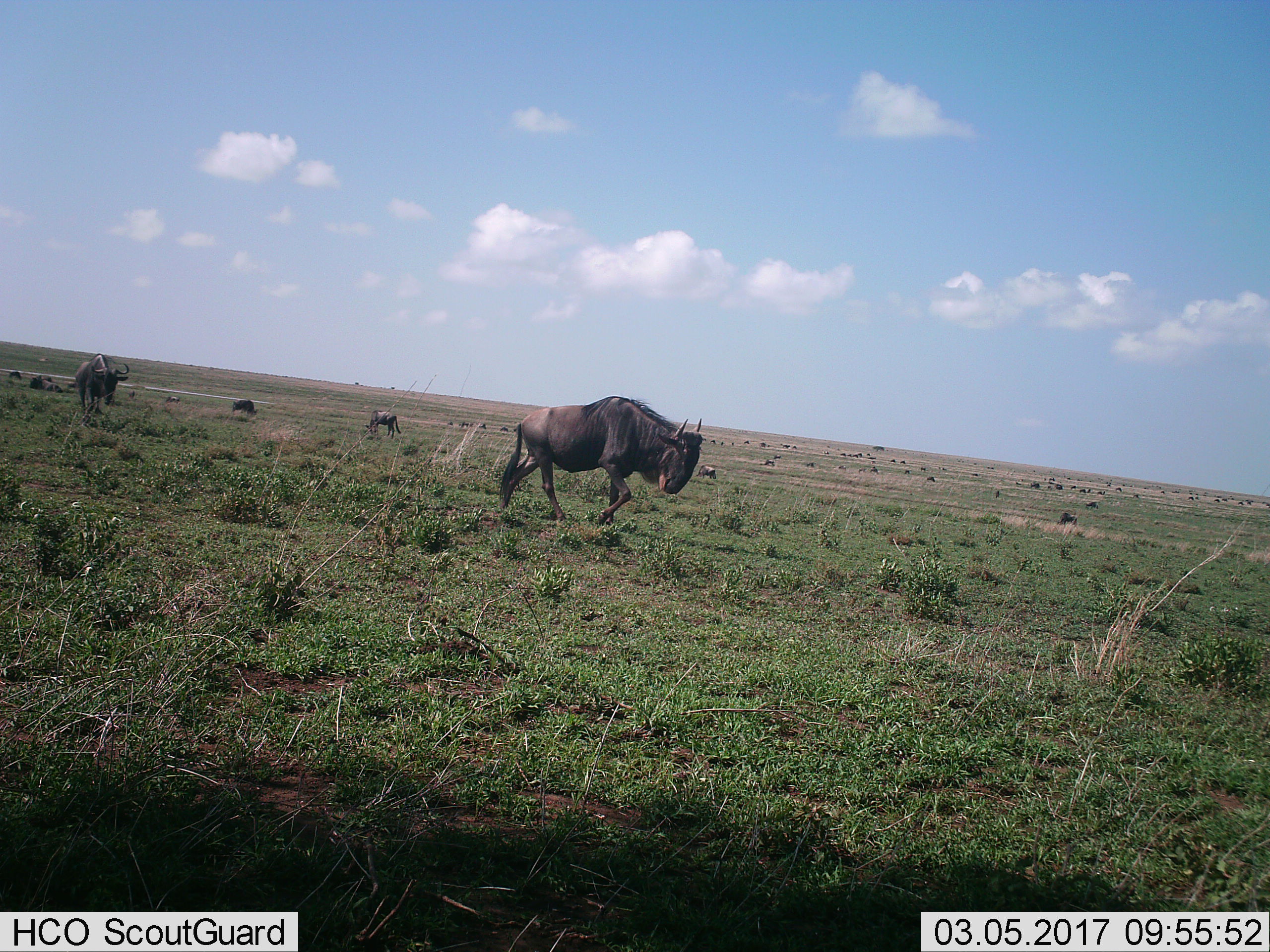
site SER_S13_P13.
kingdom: Animalia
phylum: Chordata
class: Mammalia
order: Artiodactyla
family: Bovidae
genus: Connochaetes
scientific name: Connochaetes taurinus taurinus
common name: blue wildebeest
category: wildebeestblue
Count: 11-50.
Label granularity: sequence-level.